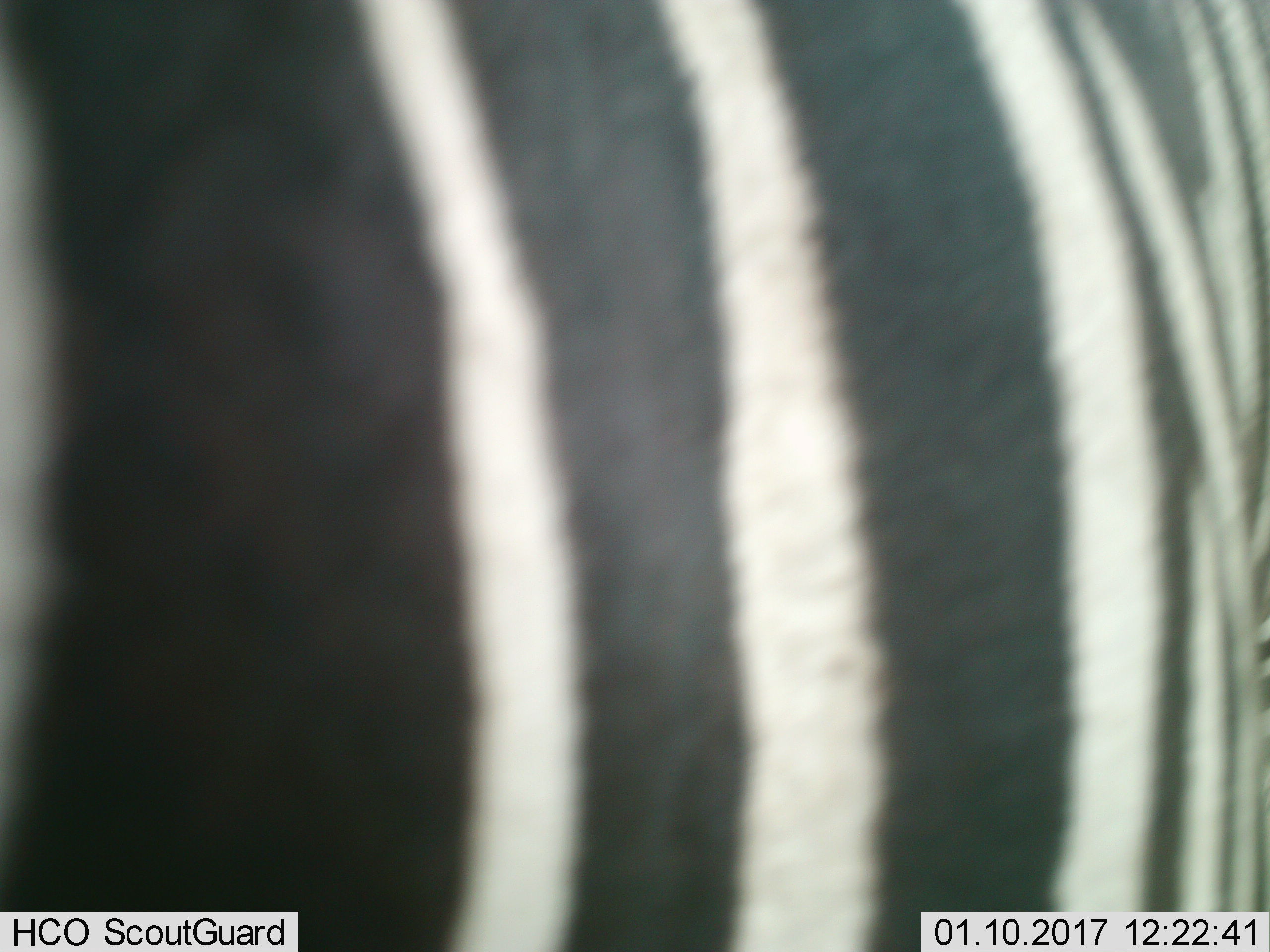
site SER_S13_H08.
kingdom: Animalia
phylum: Chordata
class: Mammalia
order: Perissodactyla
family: Equidae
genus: Equus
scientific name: Equus quagga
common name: plains zebra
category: zebraplains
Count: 1.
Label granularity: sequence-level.